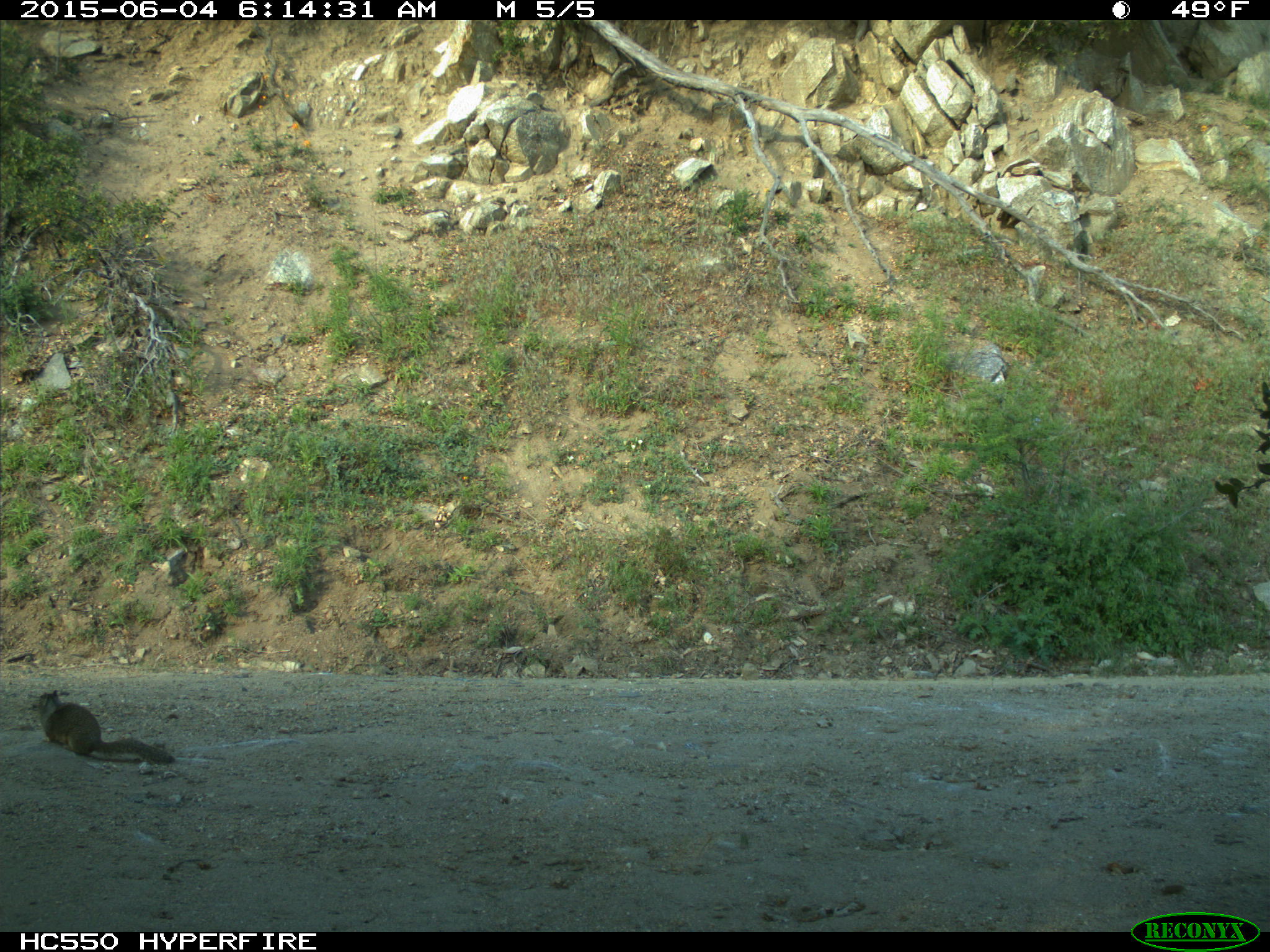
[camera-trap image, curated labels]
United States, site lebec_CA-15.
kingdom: Animalia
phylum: Chordata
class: Mammalia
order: Rodentia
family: Sciuridae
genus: Otospermophilus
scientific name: Otospermophilus beecheyi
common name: california ground squirrel